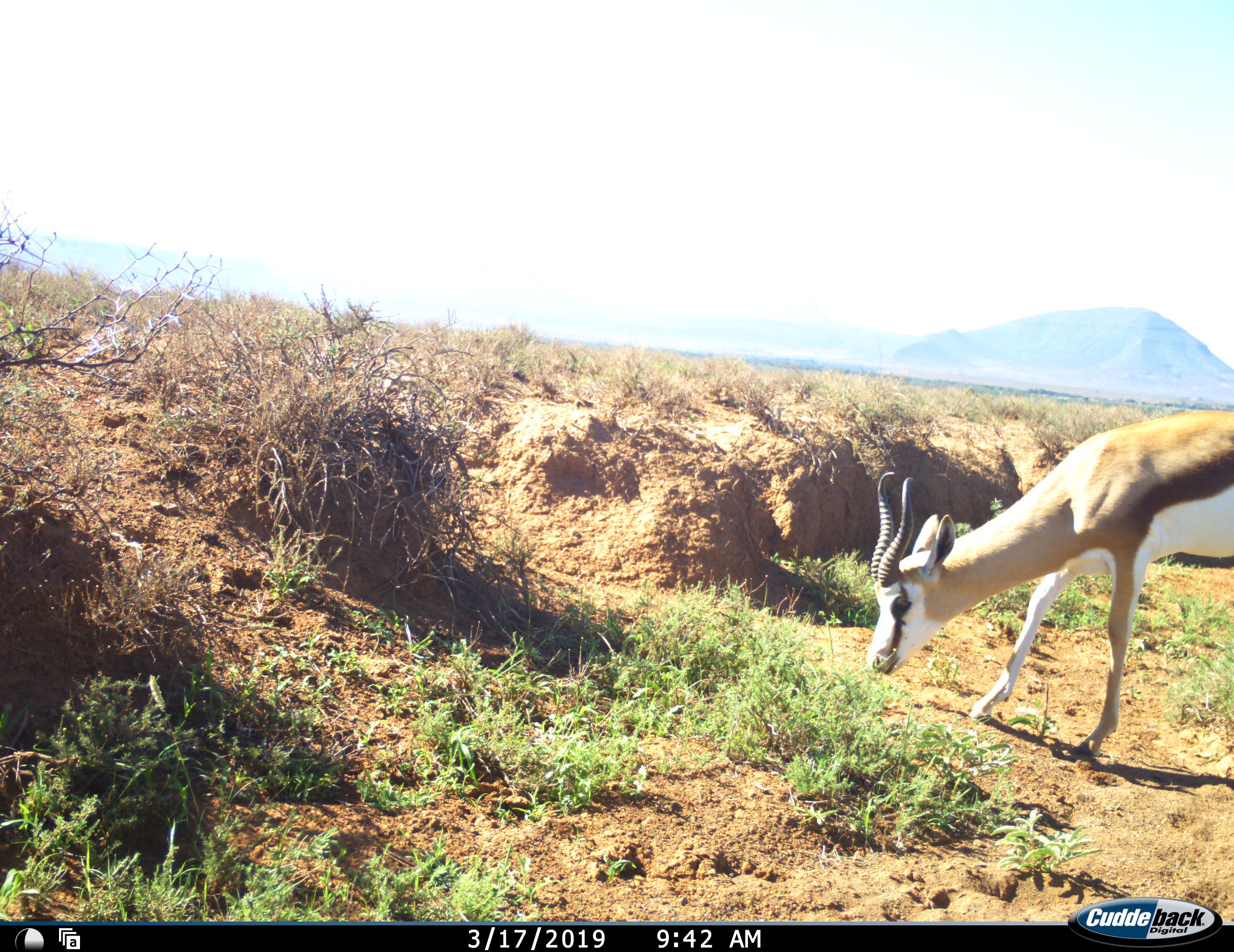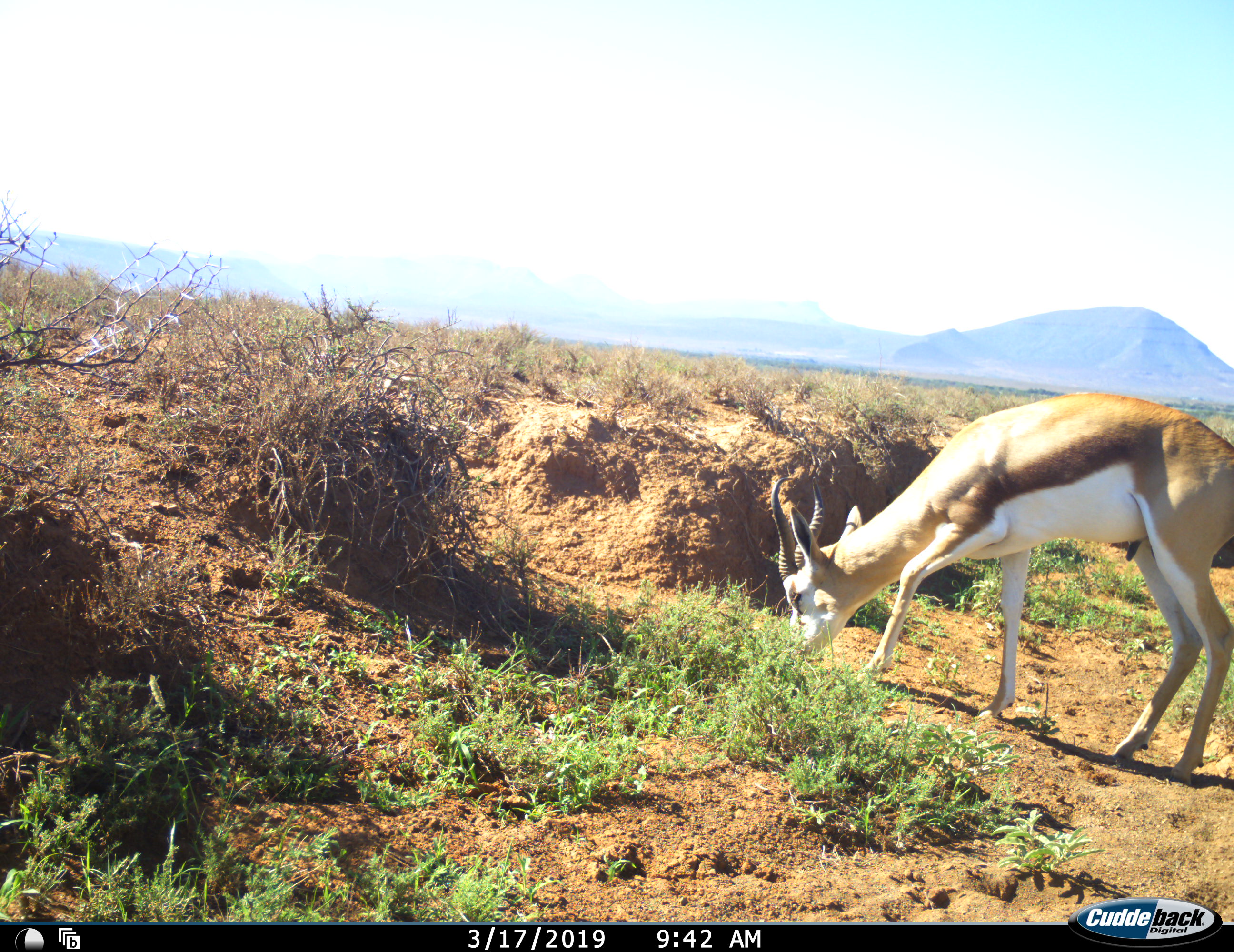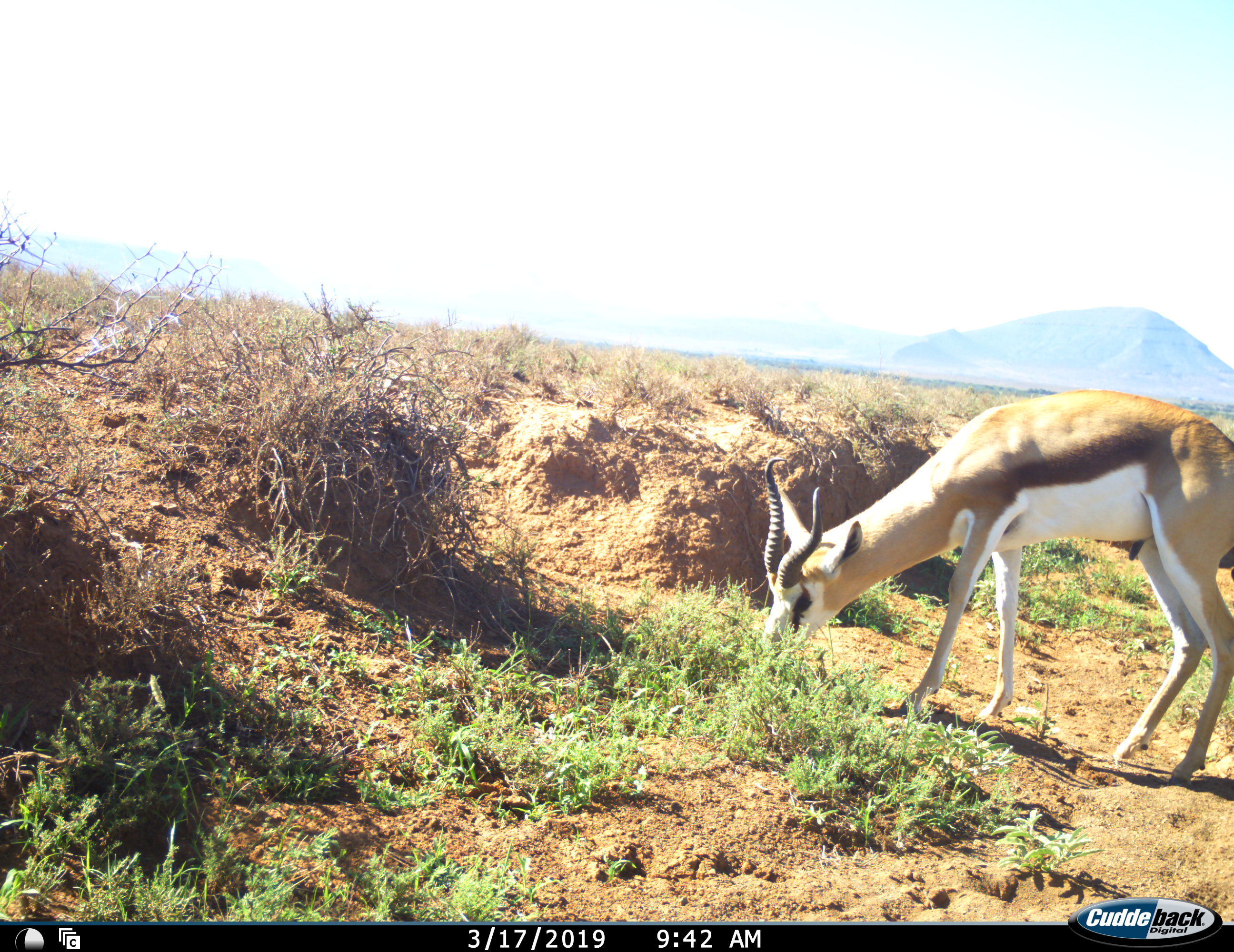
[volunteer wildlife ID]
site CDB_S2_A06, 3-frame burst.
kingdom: Animalia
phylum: Chordata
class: Mammalia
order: Artiodactyla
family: Bovidae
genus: Antidorcas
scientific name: Antidorcas marsupialis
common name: springbok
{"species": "springbok (Antidorcas marsupialis)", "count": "1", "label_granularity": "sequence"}